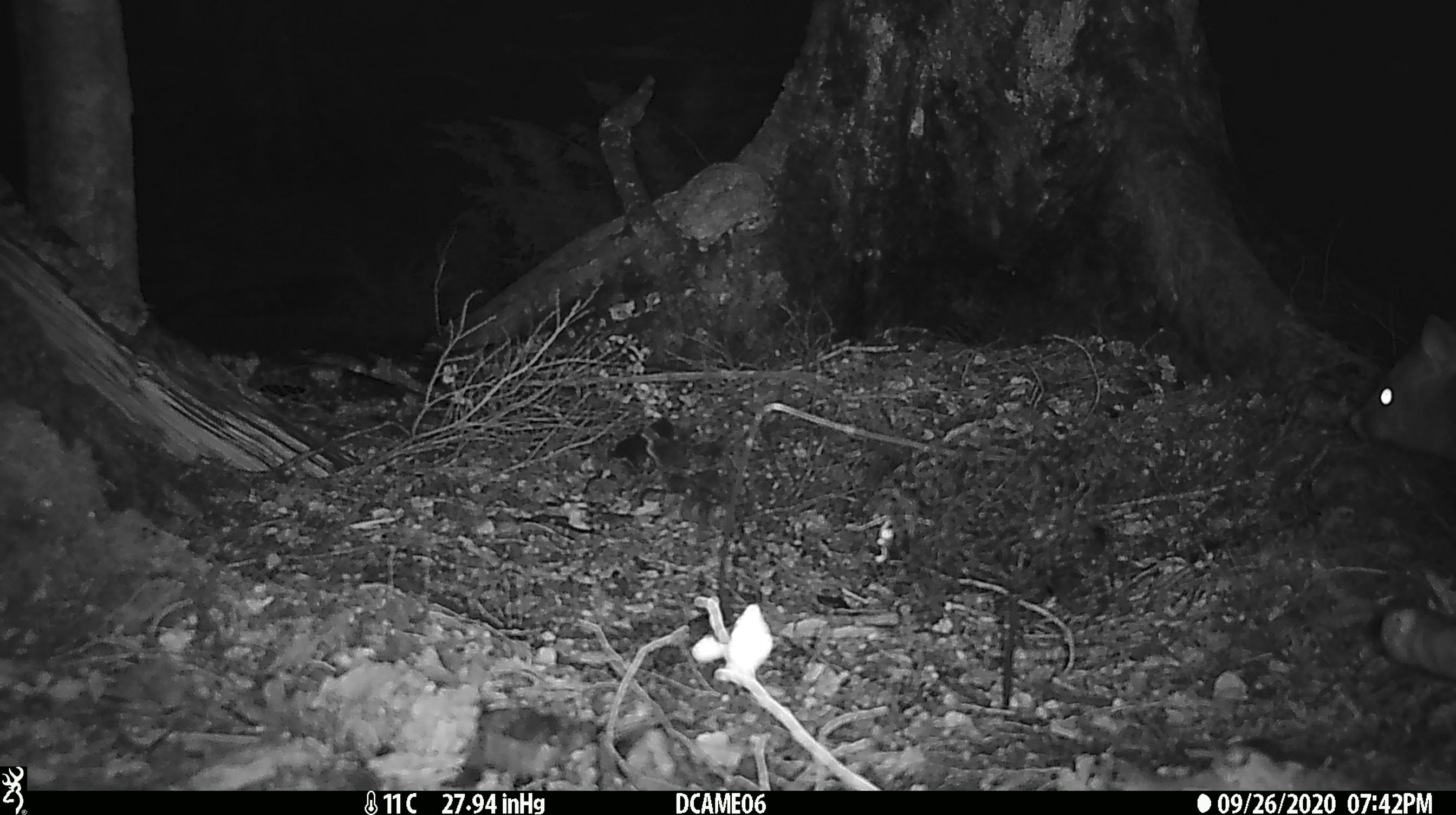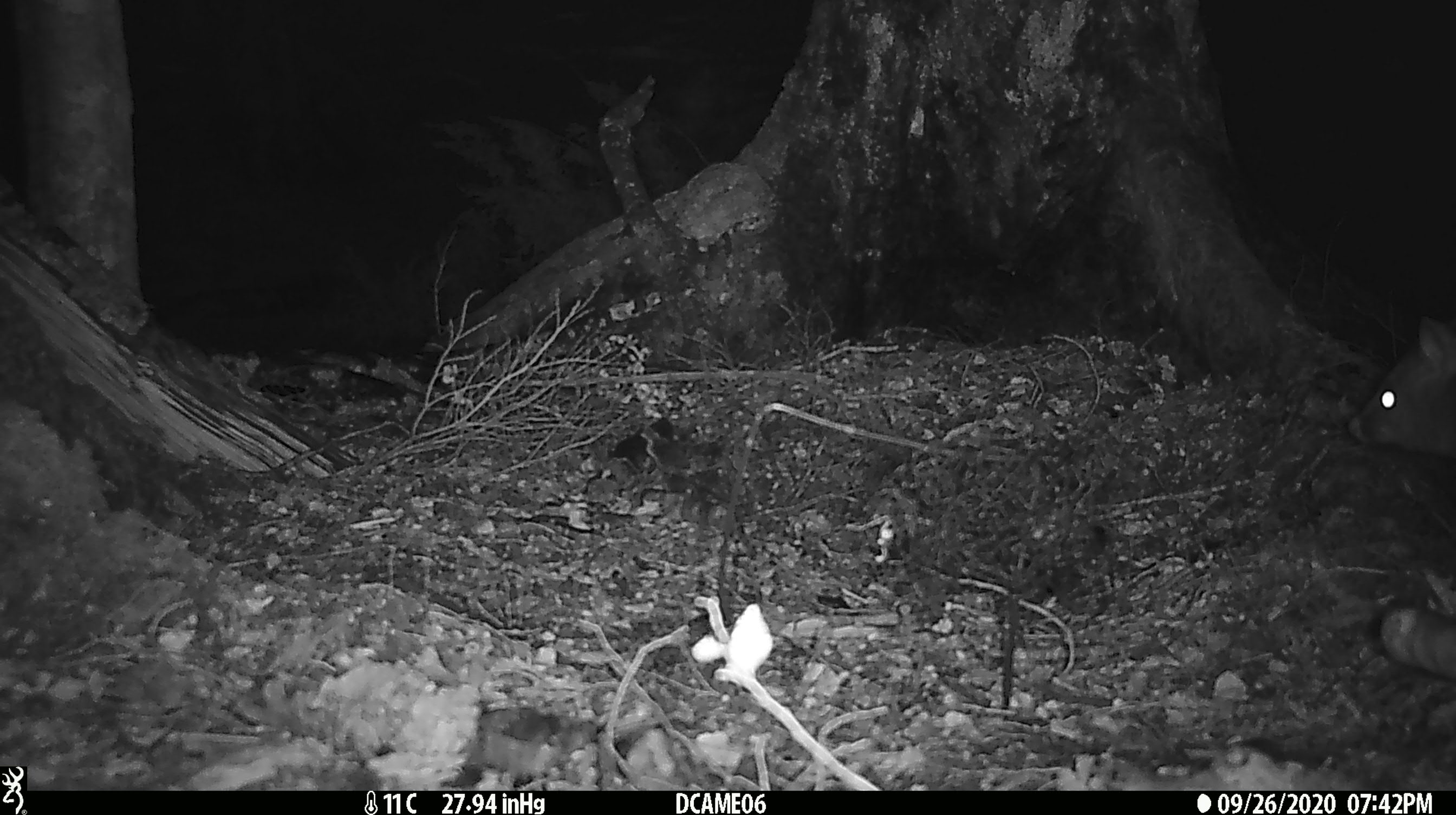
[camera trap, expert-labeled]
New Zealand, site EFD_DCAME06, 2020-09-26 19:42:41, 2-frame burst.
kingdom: Animalia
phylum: Chordata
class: Mammalia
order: Diprotodontia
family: Phalangeridae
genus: Trichosurus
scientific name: Trichosurus vulpecula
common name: common brushtail possum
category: possum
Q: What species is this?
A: Possum (common brushtail possum) (Trichosurus vulpecula).